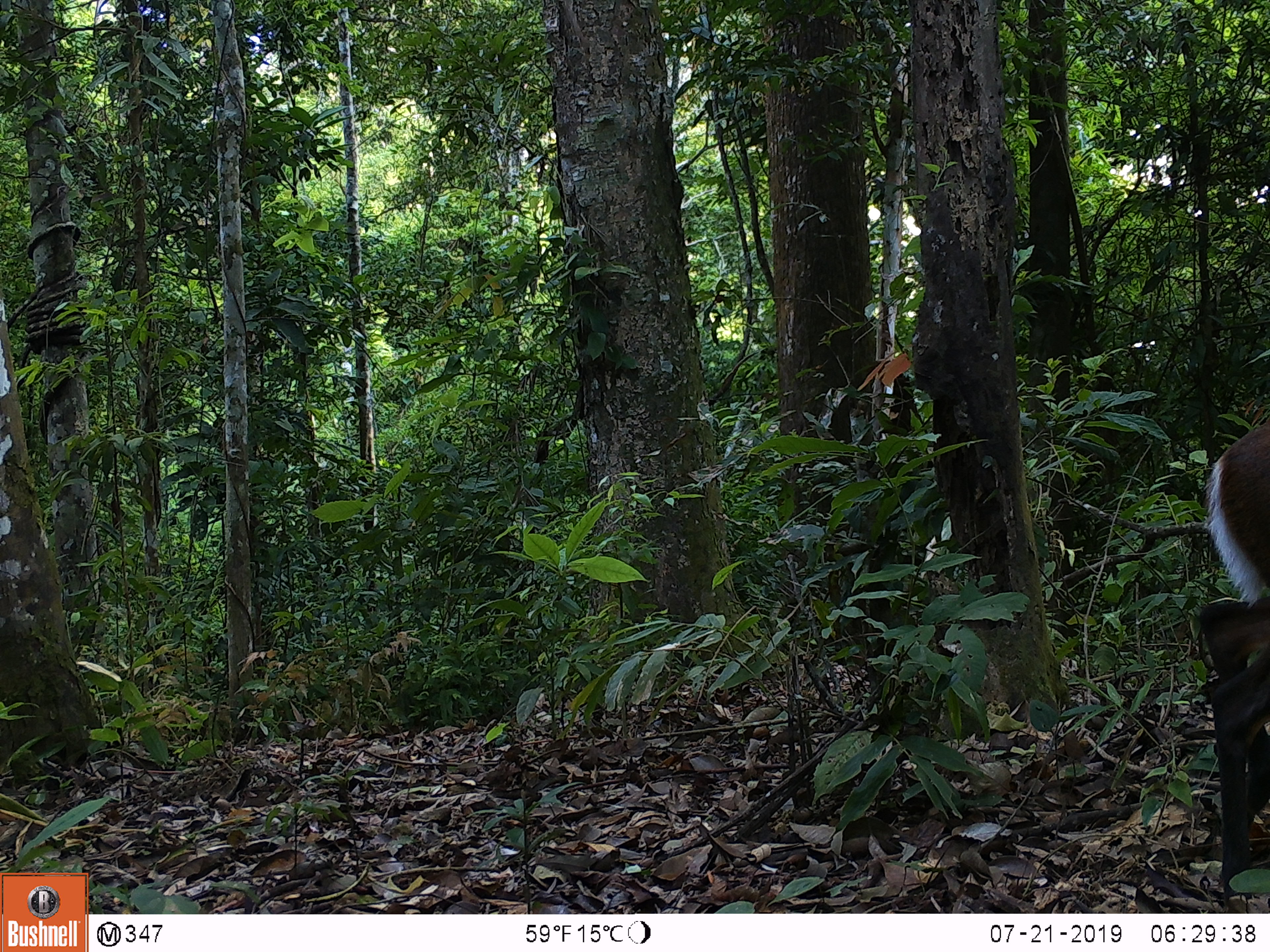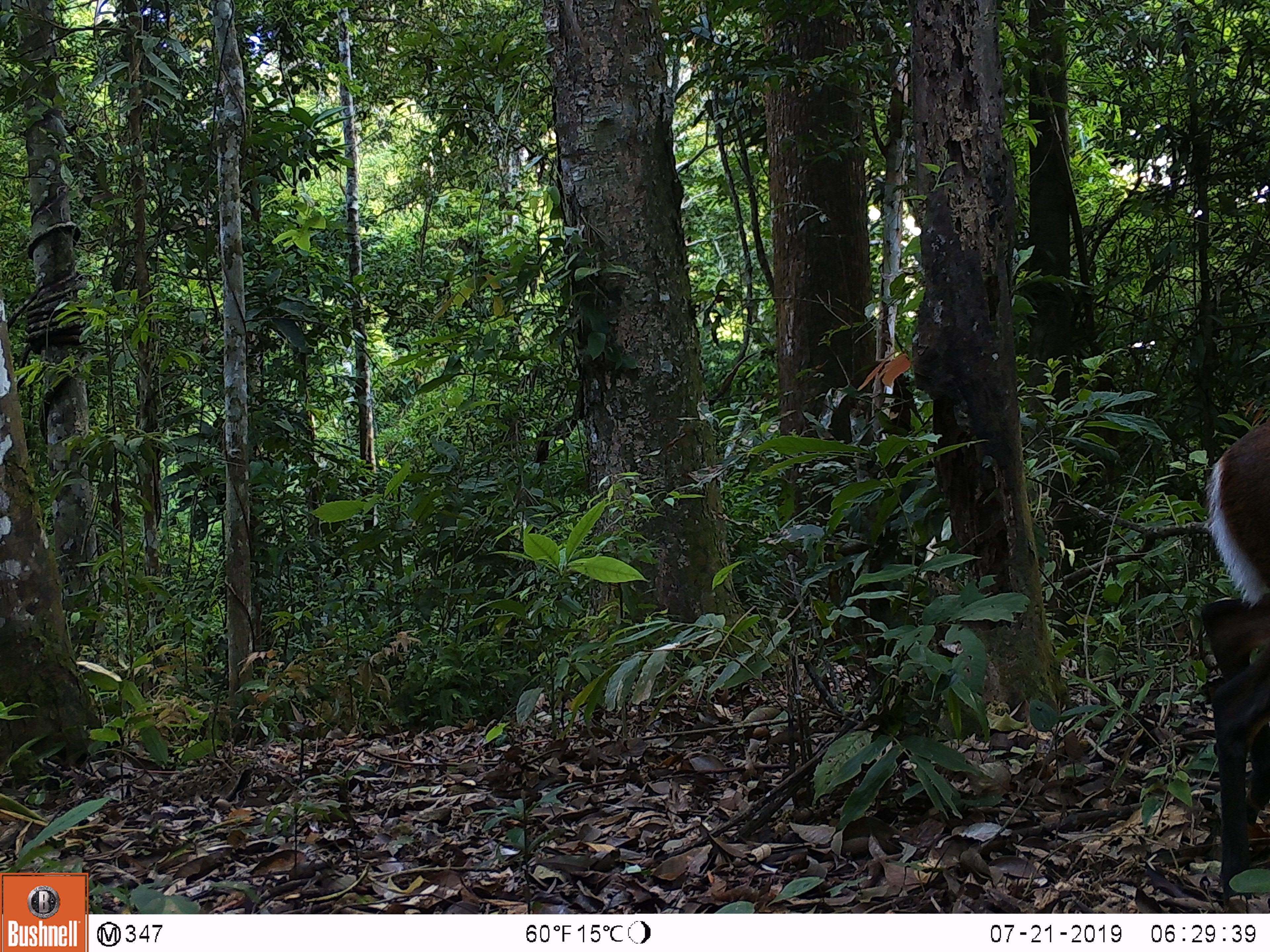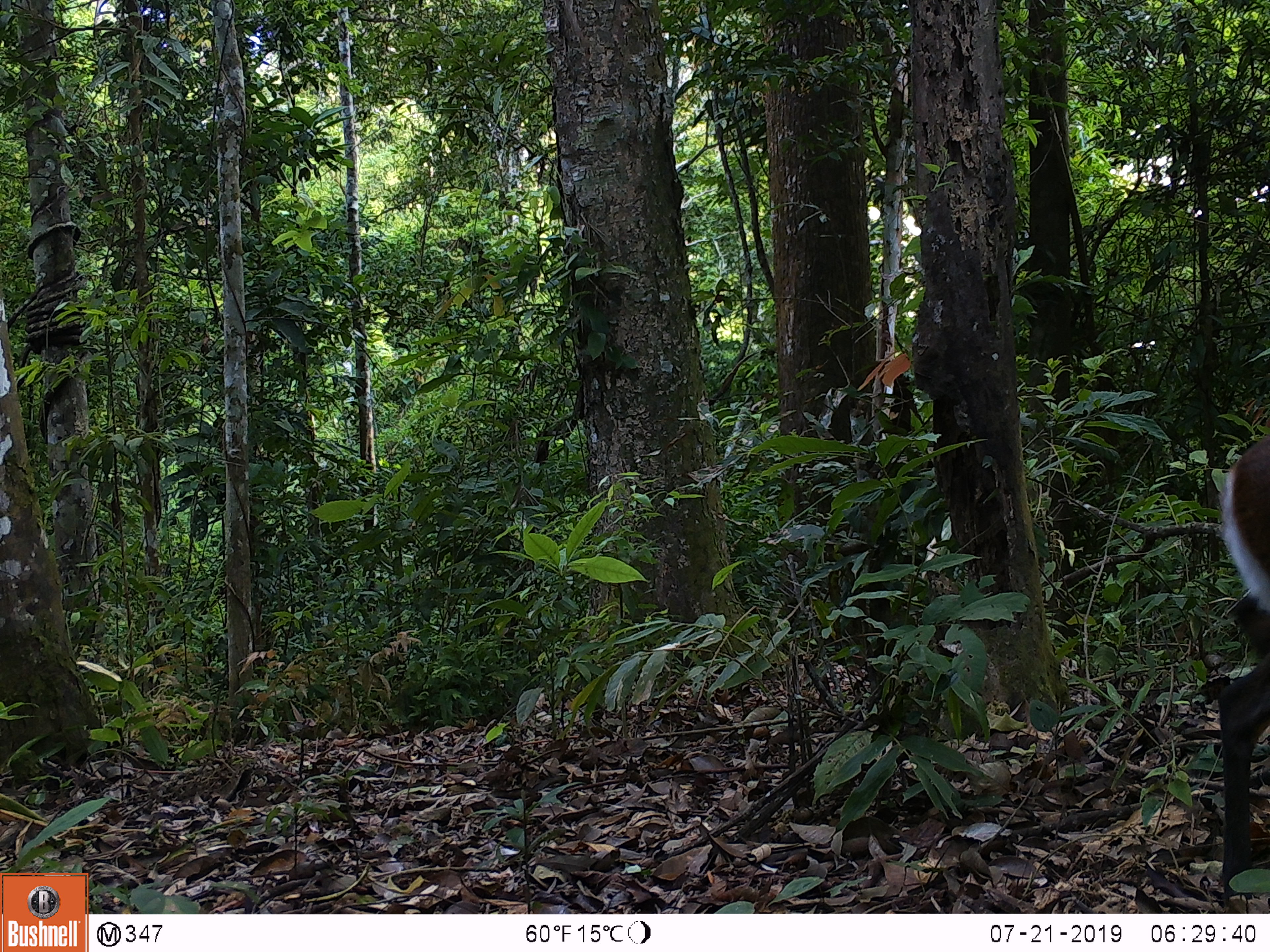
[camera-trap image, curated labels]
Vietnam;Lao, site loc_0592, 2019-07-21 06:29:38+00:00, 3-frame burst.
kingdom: Animalia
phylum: Chordata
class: Mammalia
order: Artiodactyla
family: Cervidae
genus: Muntiacus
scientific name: Muntiacus rooseveltorum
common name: roosevelt's muntjac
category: roosevelts muntjac group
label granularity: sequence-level